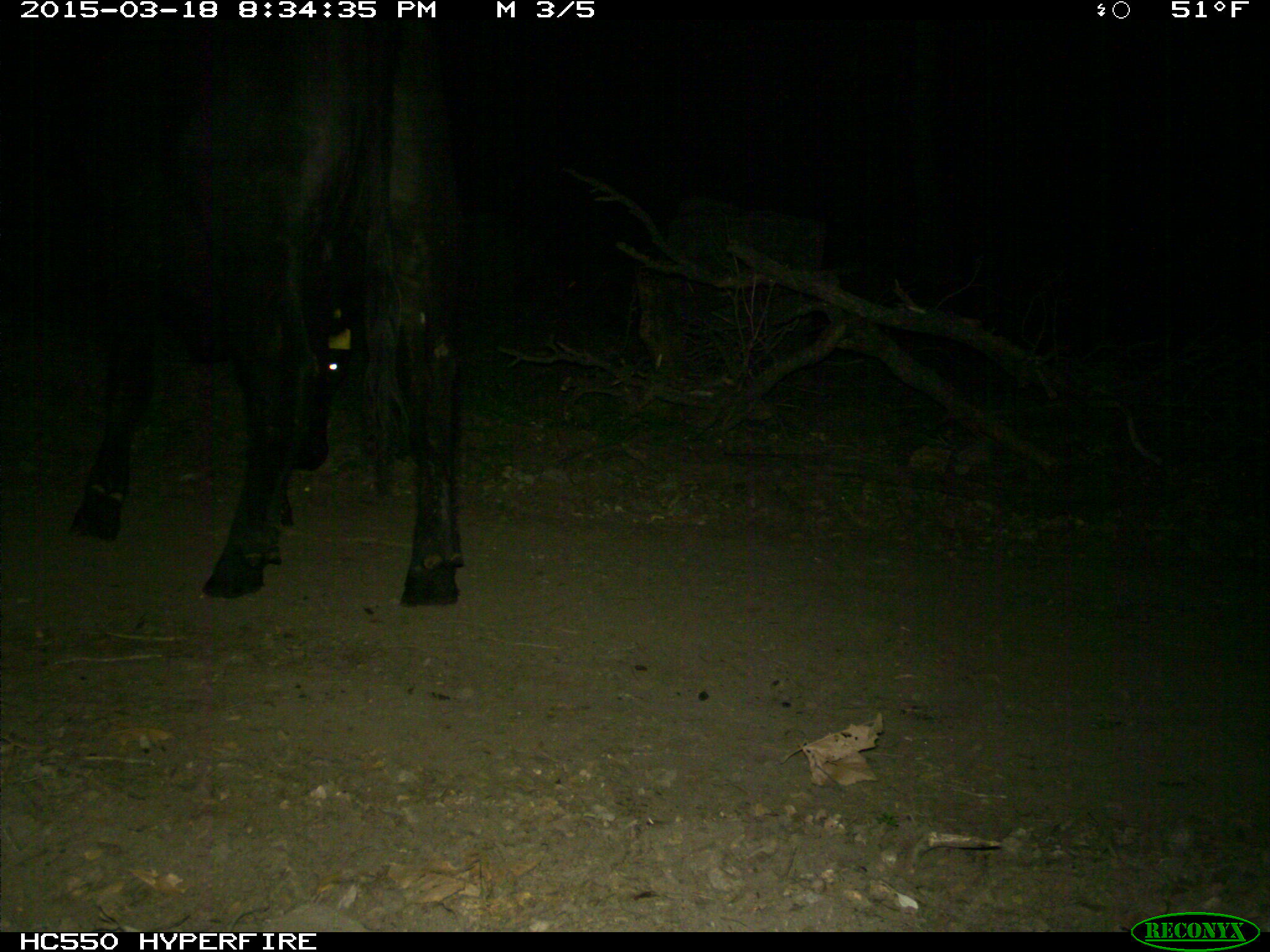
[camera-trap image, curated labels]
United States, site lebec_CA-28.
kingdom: Animalia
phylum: Chordata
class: Mammalia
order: Artiodactyla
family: Bovidae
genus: Bos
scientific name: Bos taurus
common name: domestic cow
Bos taurus (domestic cow).